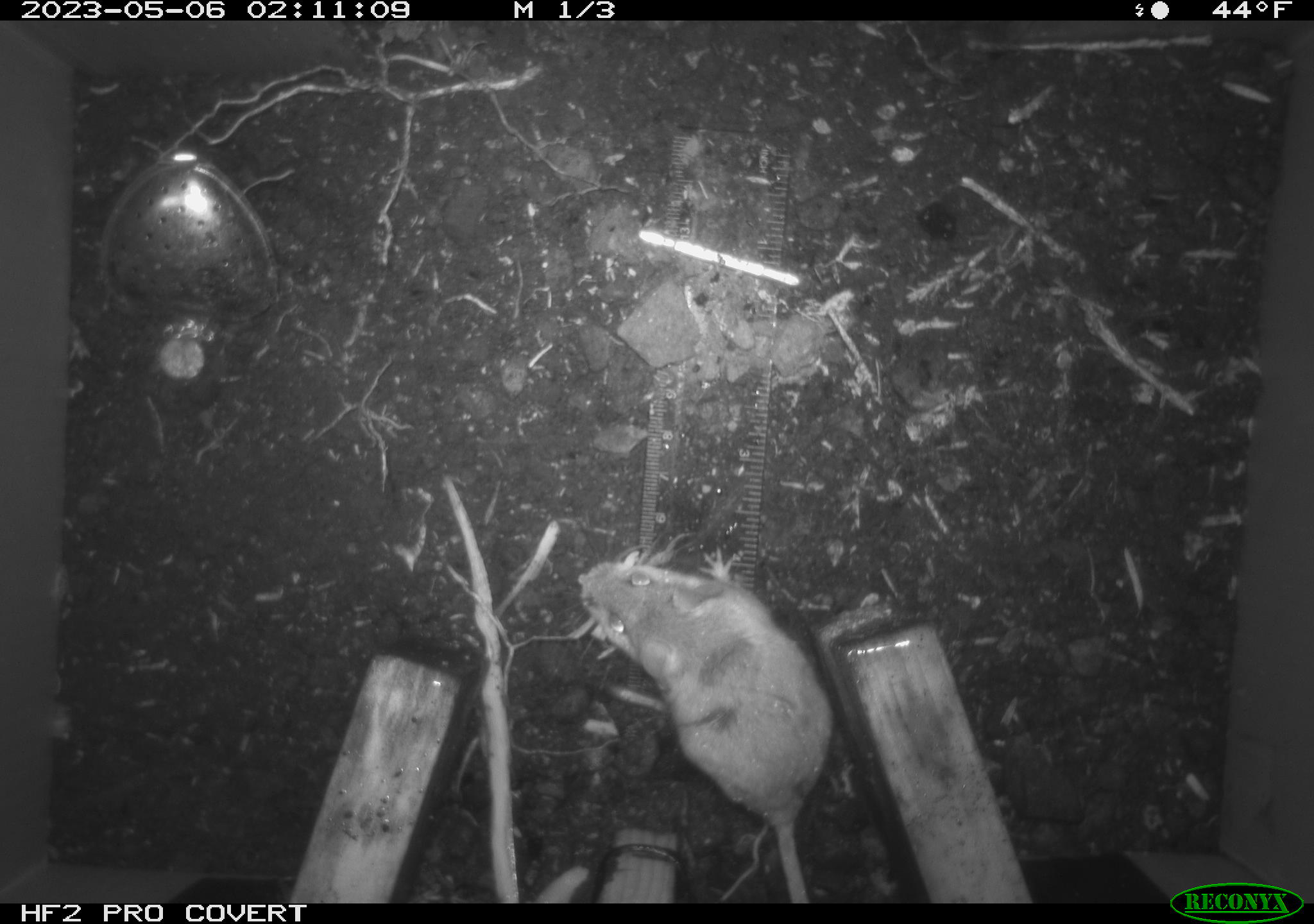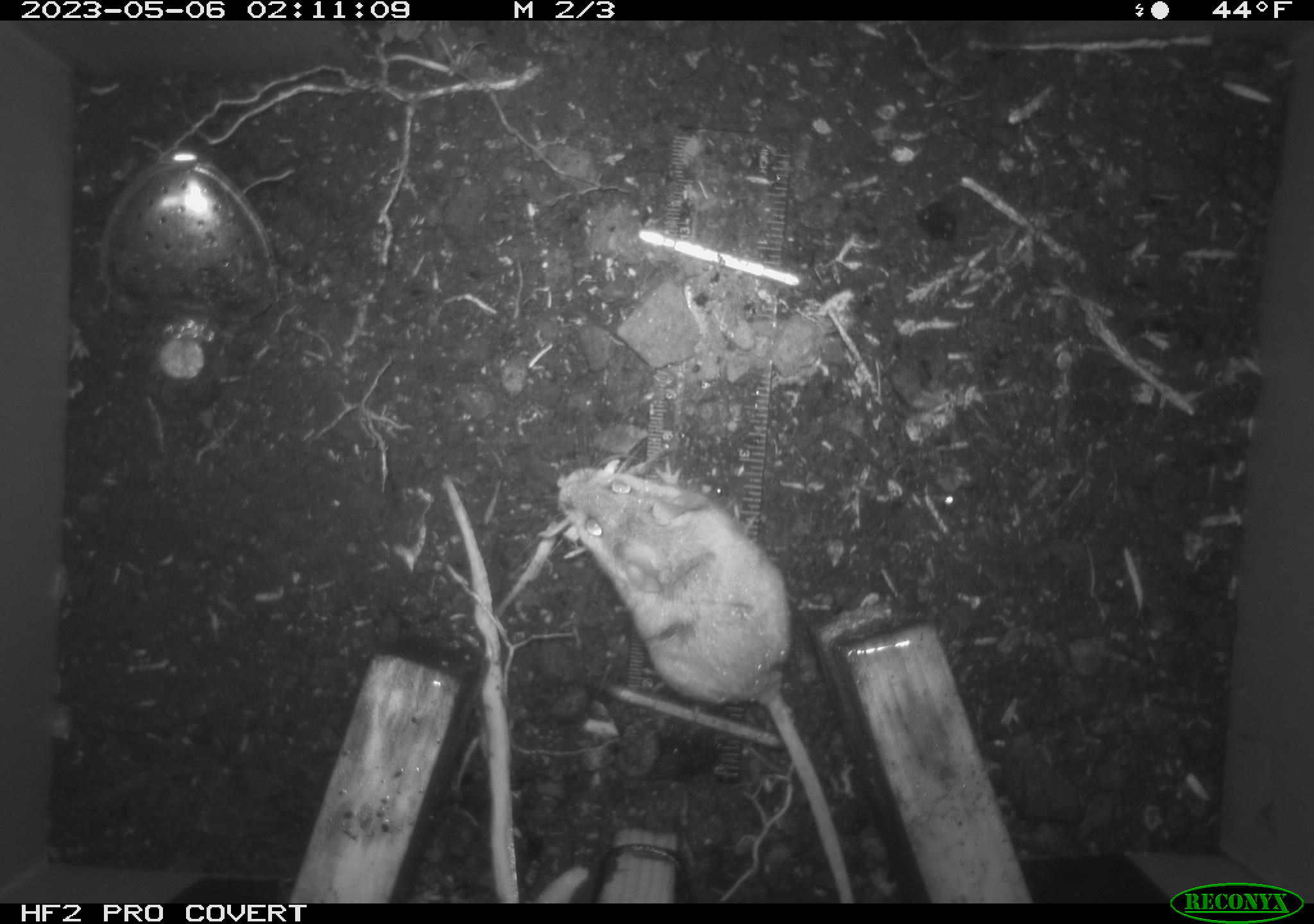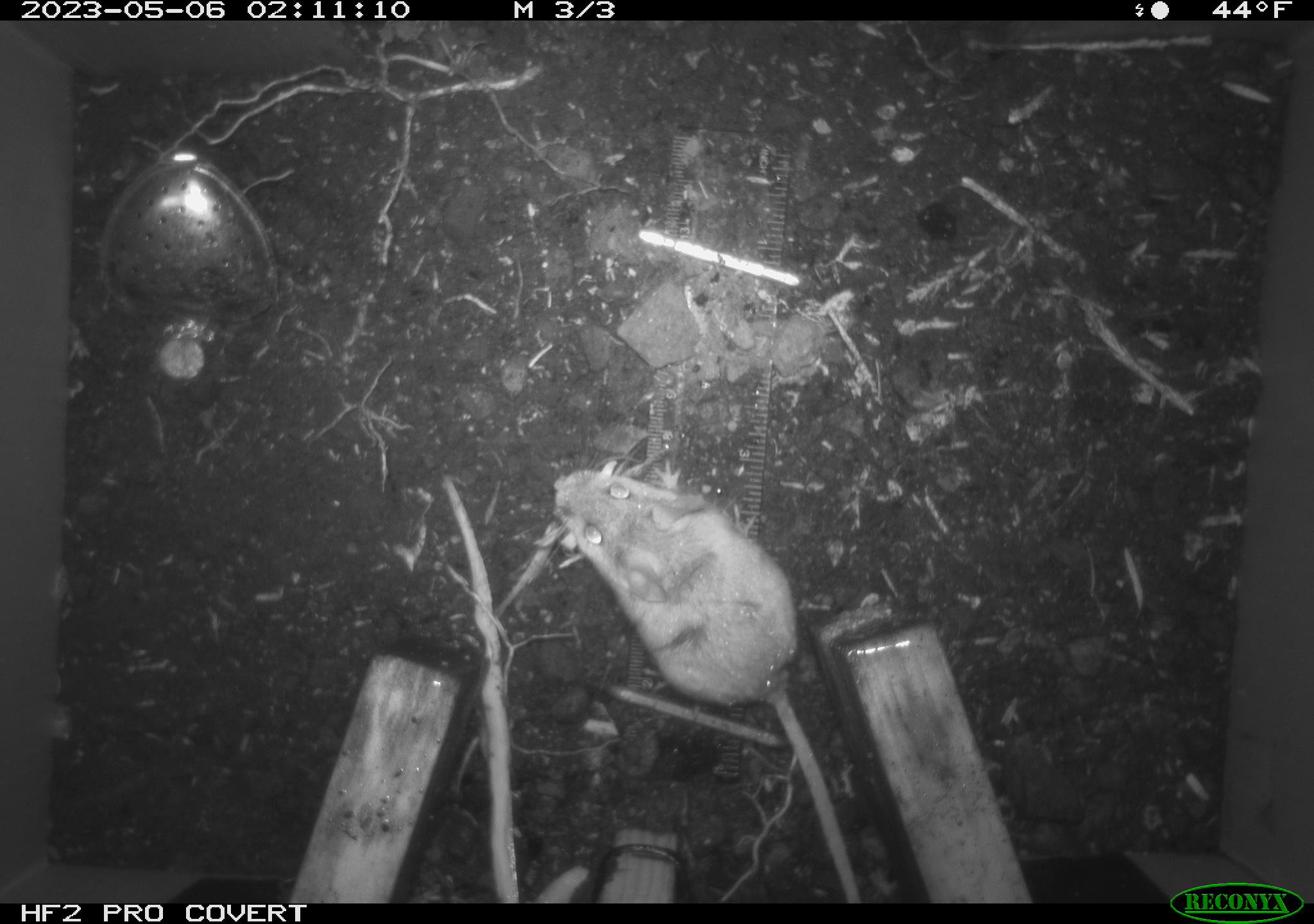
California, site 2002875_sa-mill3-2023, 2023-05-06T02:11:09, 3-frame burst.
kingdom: Animalia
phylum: Chordata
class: Mammalia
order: Rodentia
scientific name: Rodentia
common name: mouse species